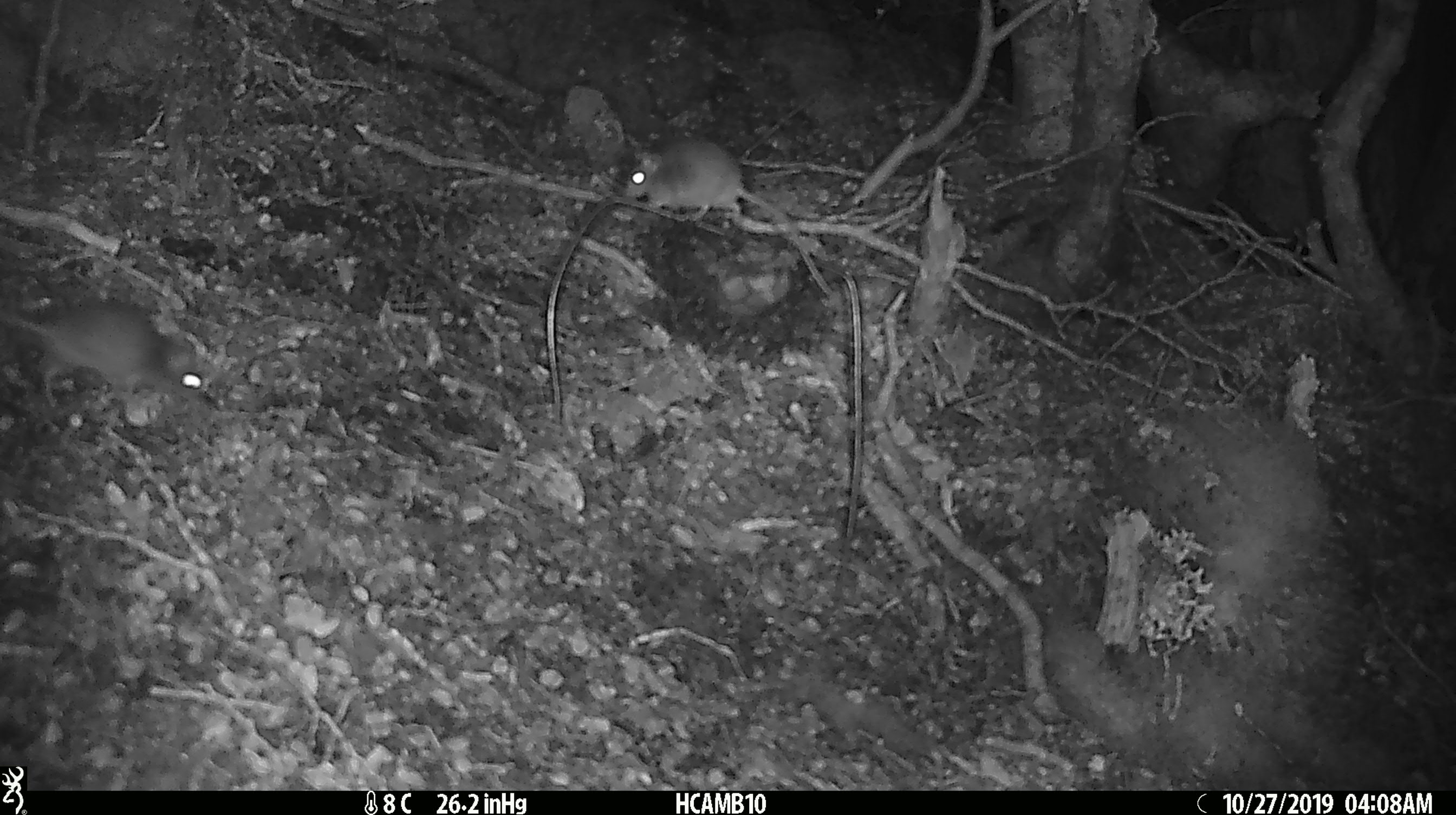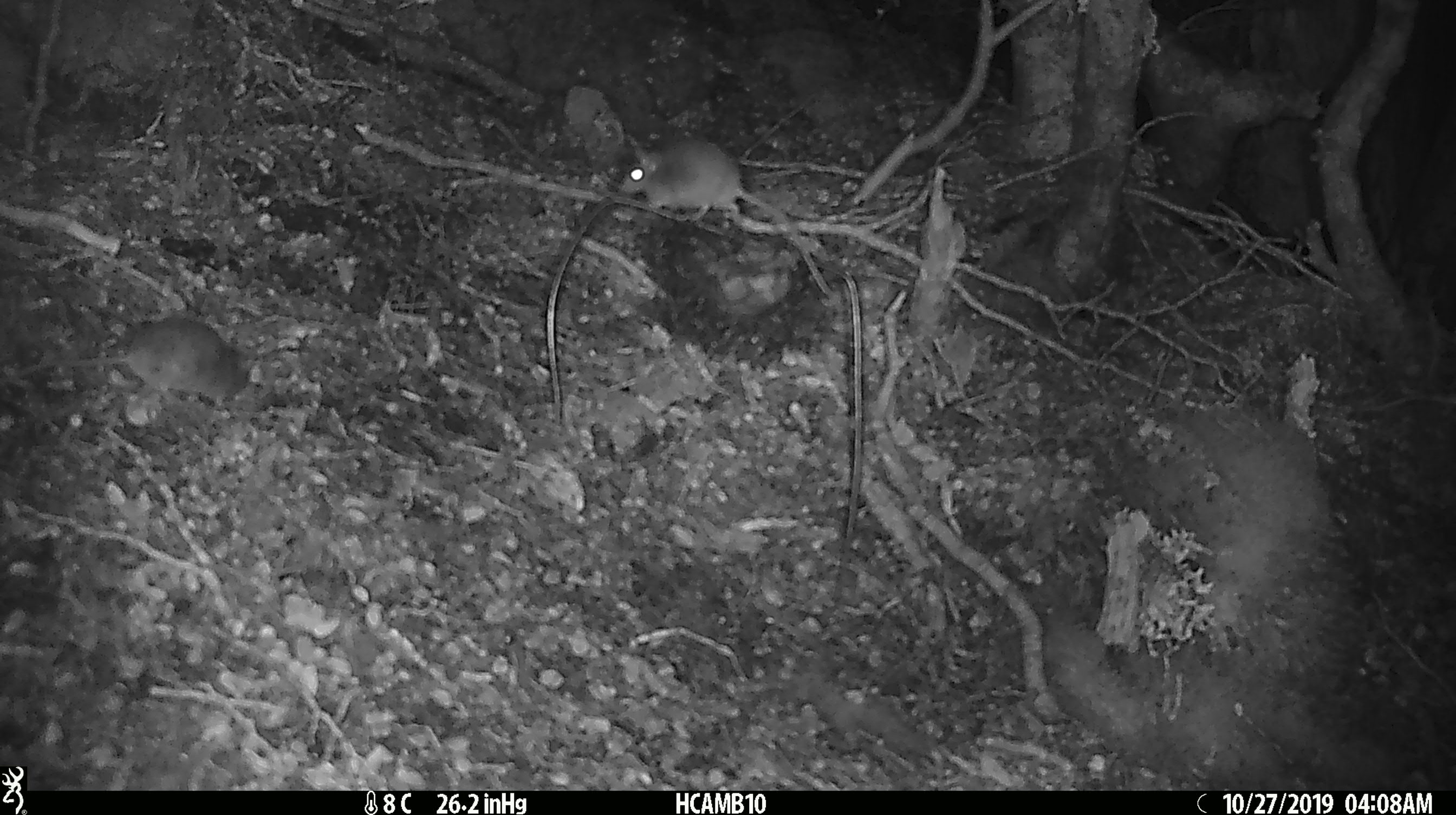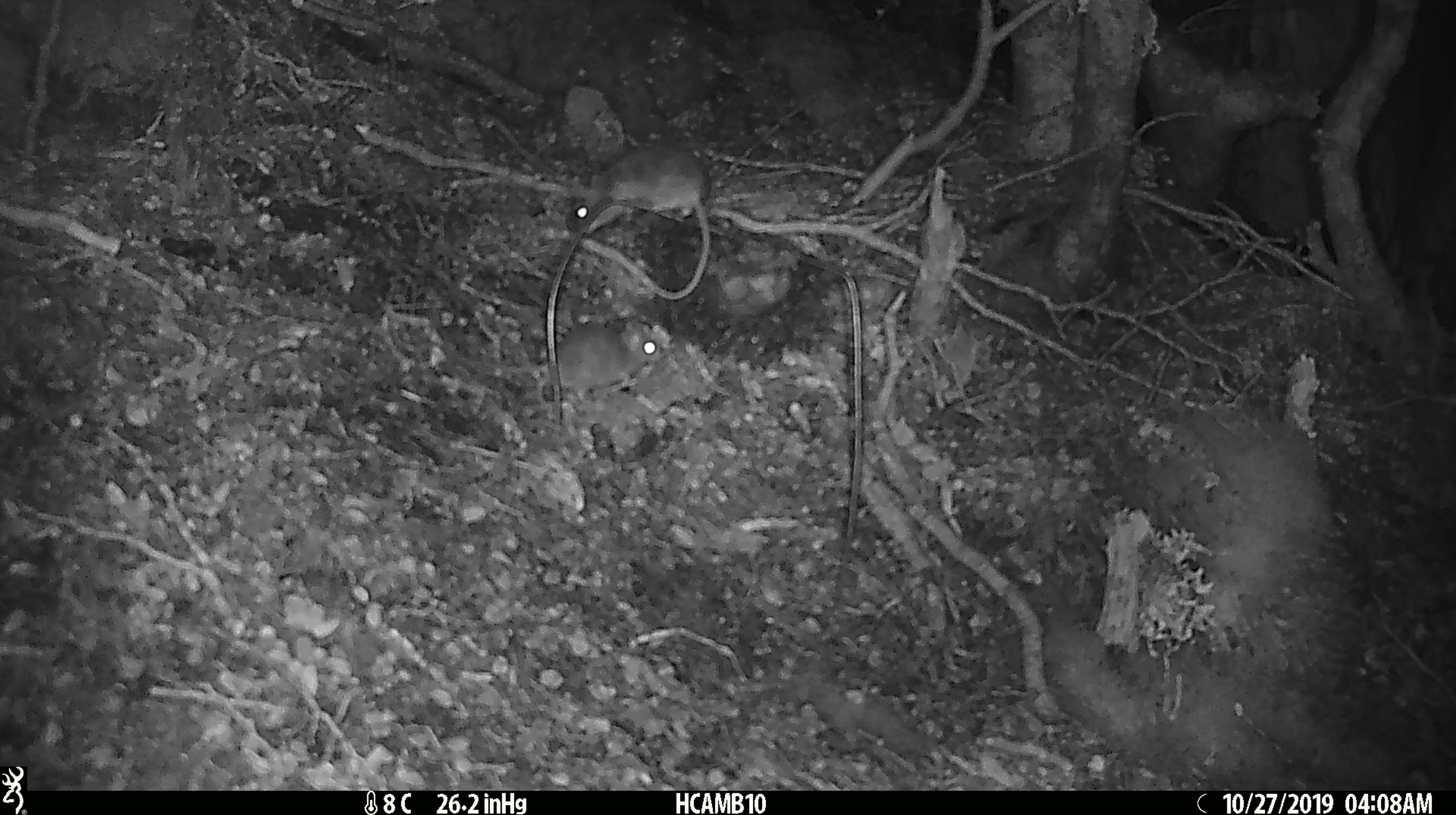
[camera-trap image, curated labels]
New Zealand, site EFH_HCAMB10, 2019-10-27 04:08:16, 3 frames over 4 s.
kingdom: Animalia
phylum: Chordata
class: Mammalia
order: Rodentia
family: Muridae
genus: Mus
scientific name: Mus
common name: mouse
Mouse (Mus).